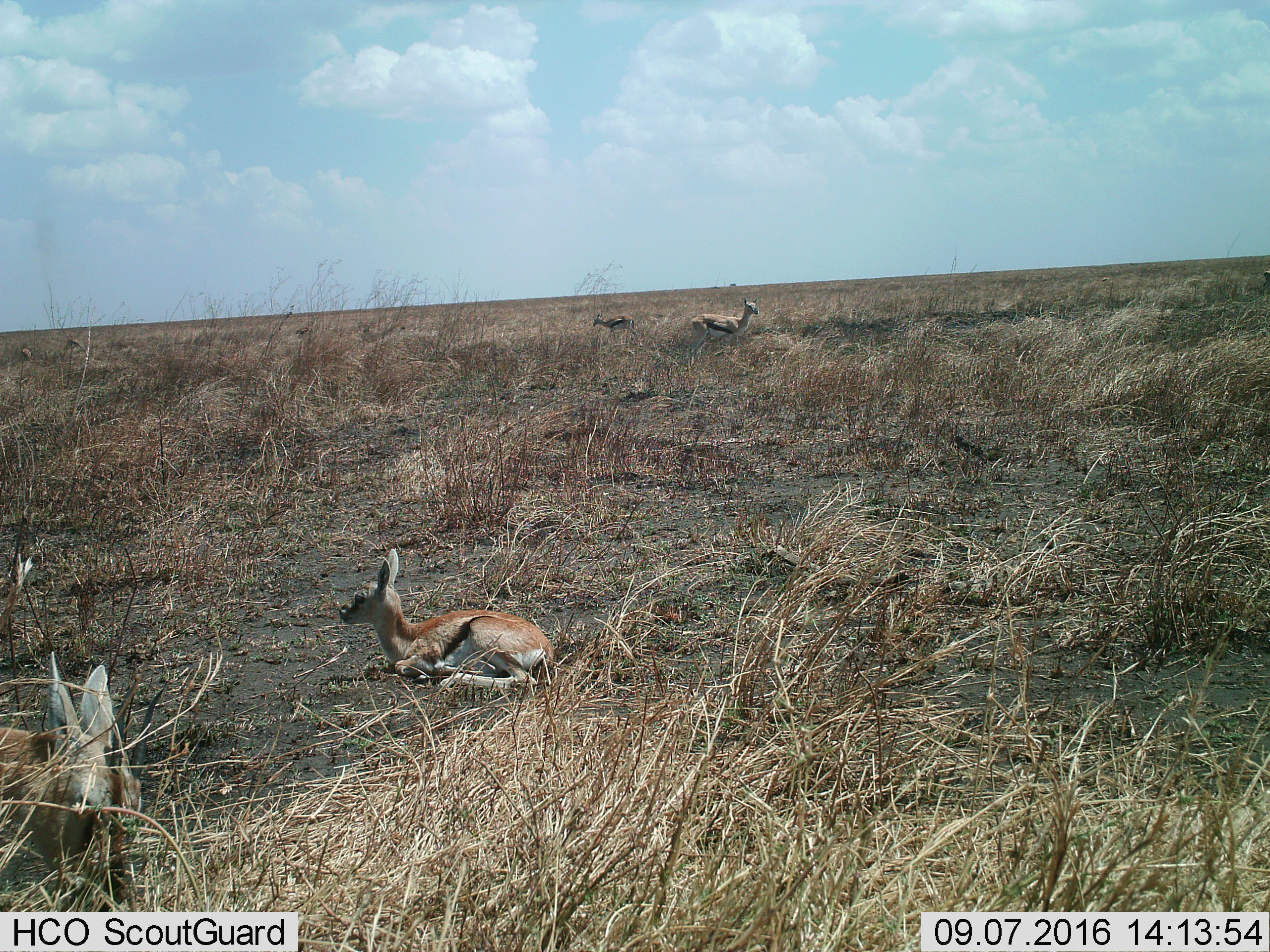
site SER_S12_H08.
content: unidentified animal